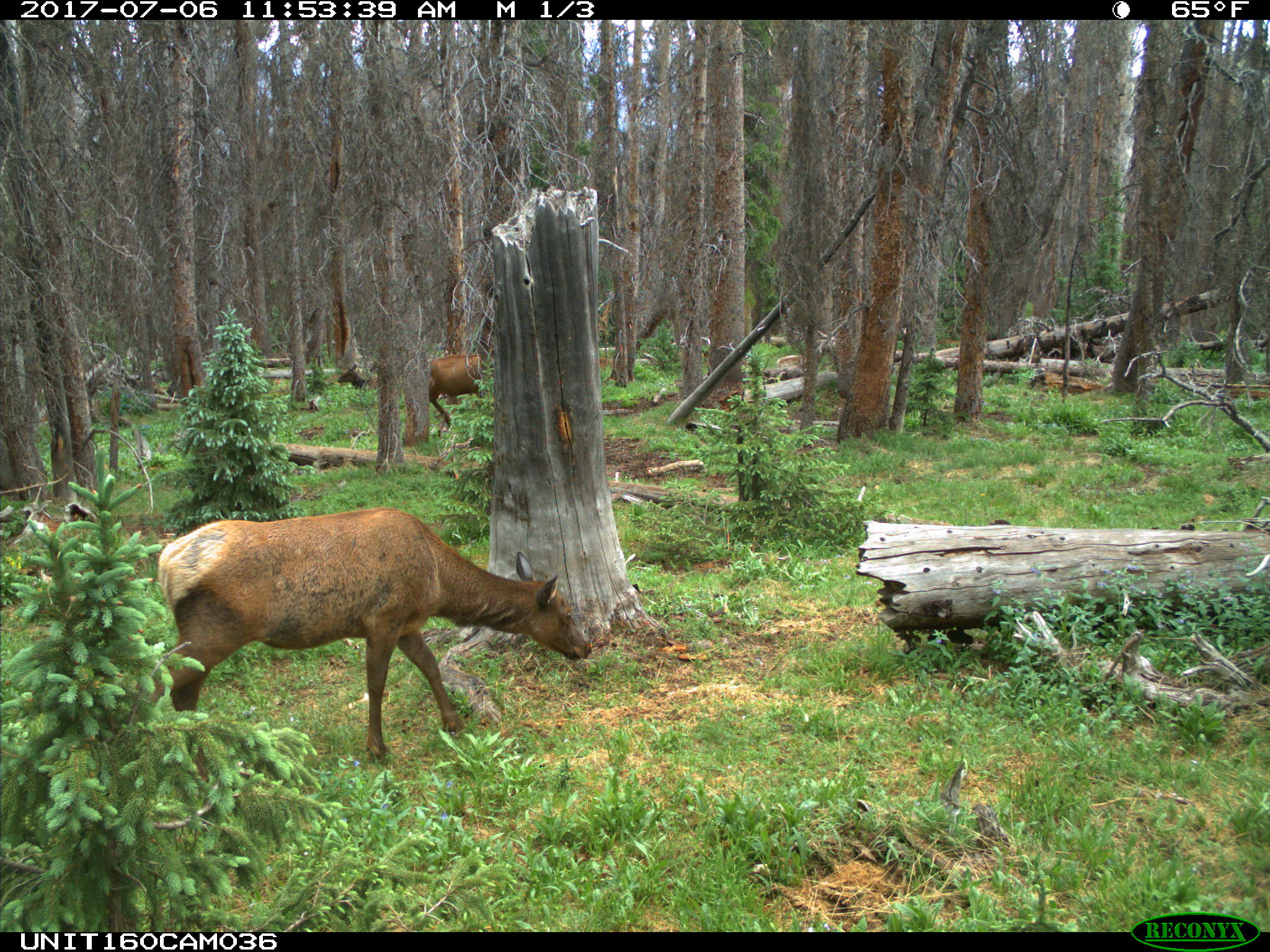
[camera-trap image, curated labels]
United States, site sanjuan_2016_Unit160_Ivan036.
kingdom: Animalia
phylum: Chordata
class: Mammalia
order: Artiodactyla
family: Cervidae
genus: Cervus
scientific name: Cervus elaphus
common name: red deer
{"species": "Cervus elaphus (red deer)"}